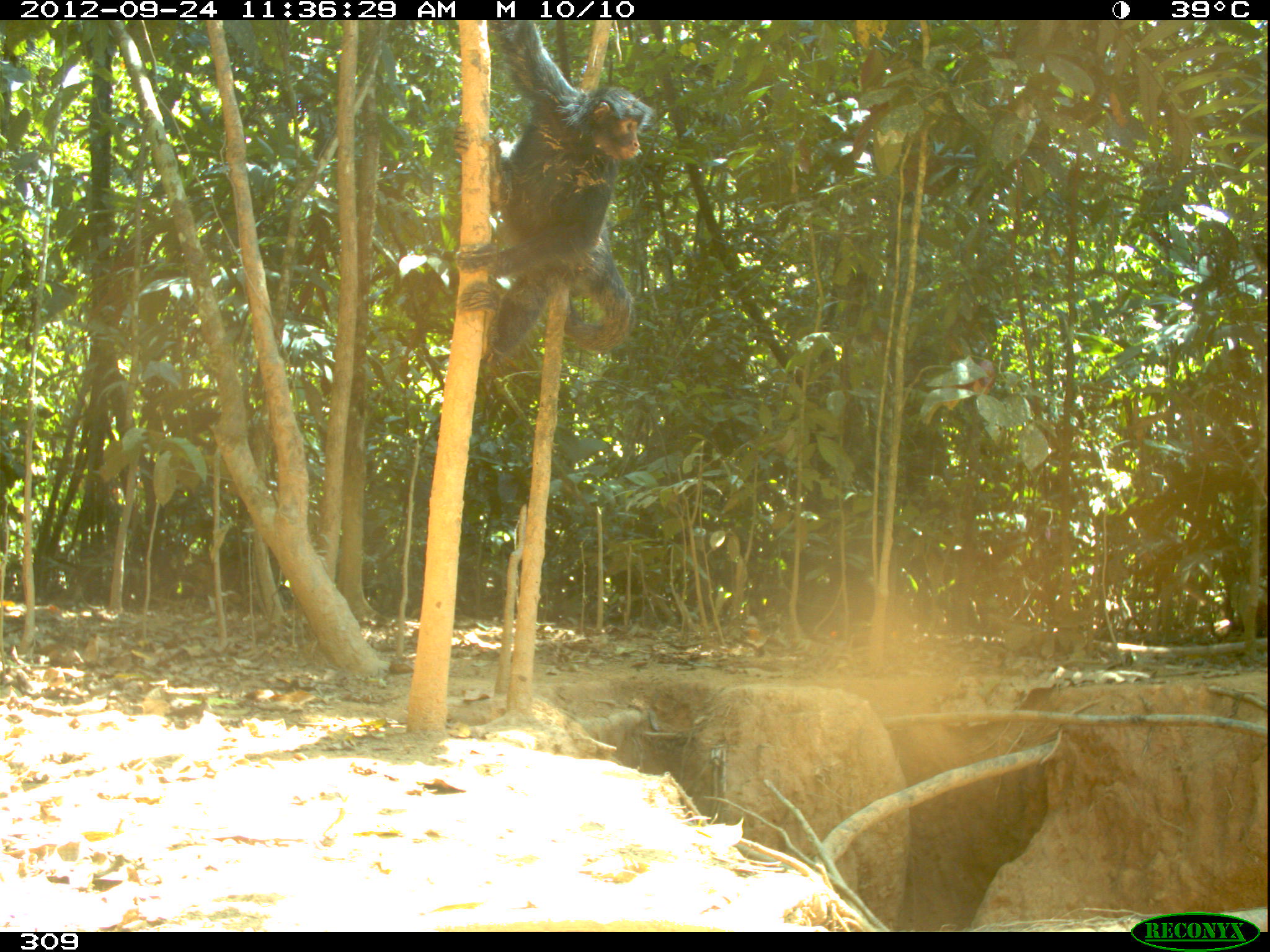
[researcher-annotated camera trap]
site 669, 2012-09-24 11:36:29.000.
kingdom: Animalia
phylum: Chordata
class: Mammalia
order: Primates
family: Atelidae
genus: Ateles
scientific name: Ateles chamek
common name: black-faced black spider monkey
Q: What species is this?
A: Ateles chamek (black-faced black spider monkey).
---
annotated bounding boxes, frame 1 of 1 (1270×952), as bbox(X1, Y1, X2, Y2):
ateles chamek: bbox(452, 19, 650, 356)